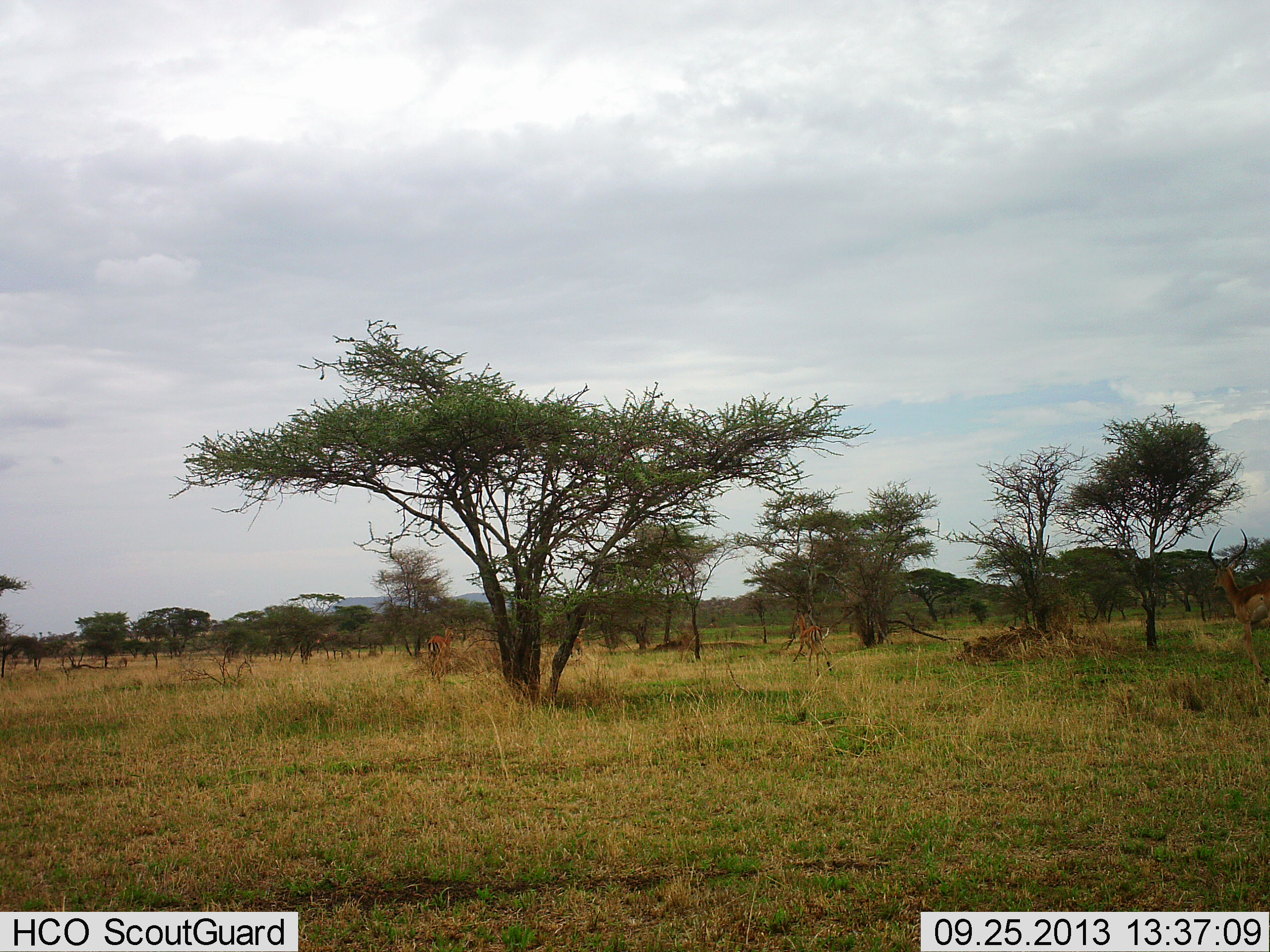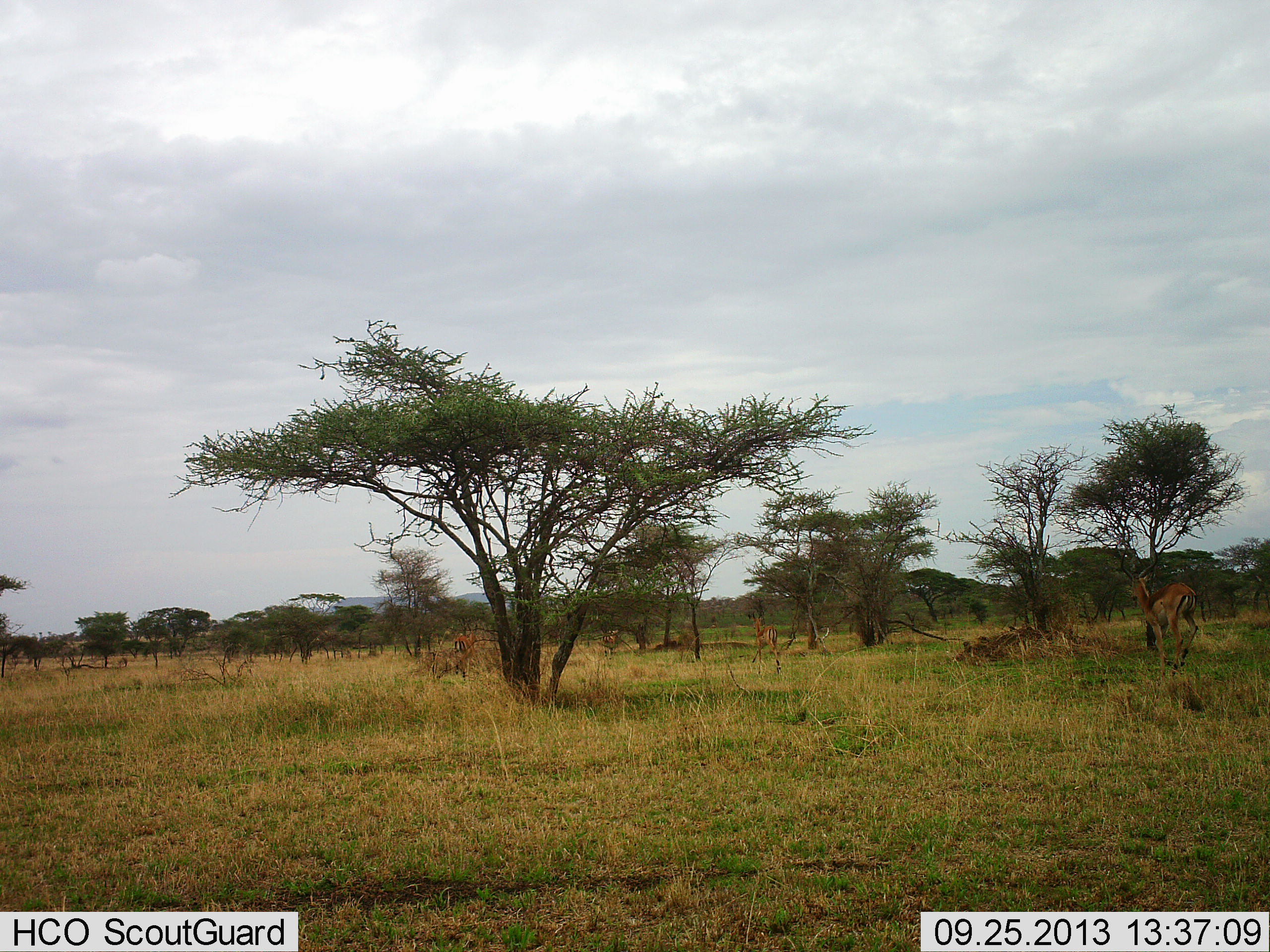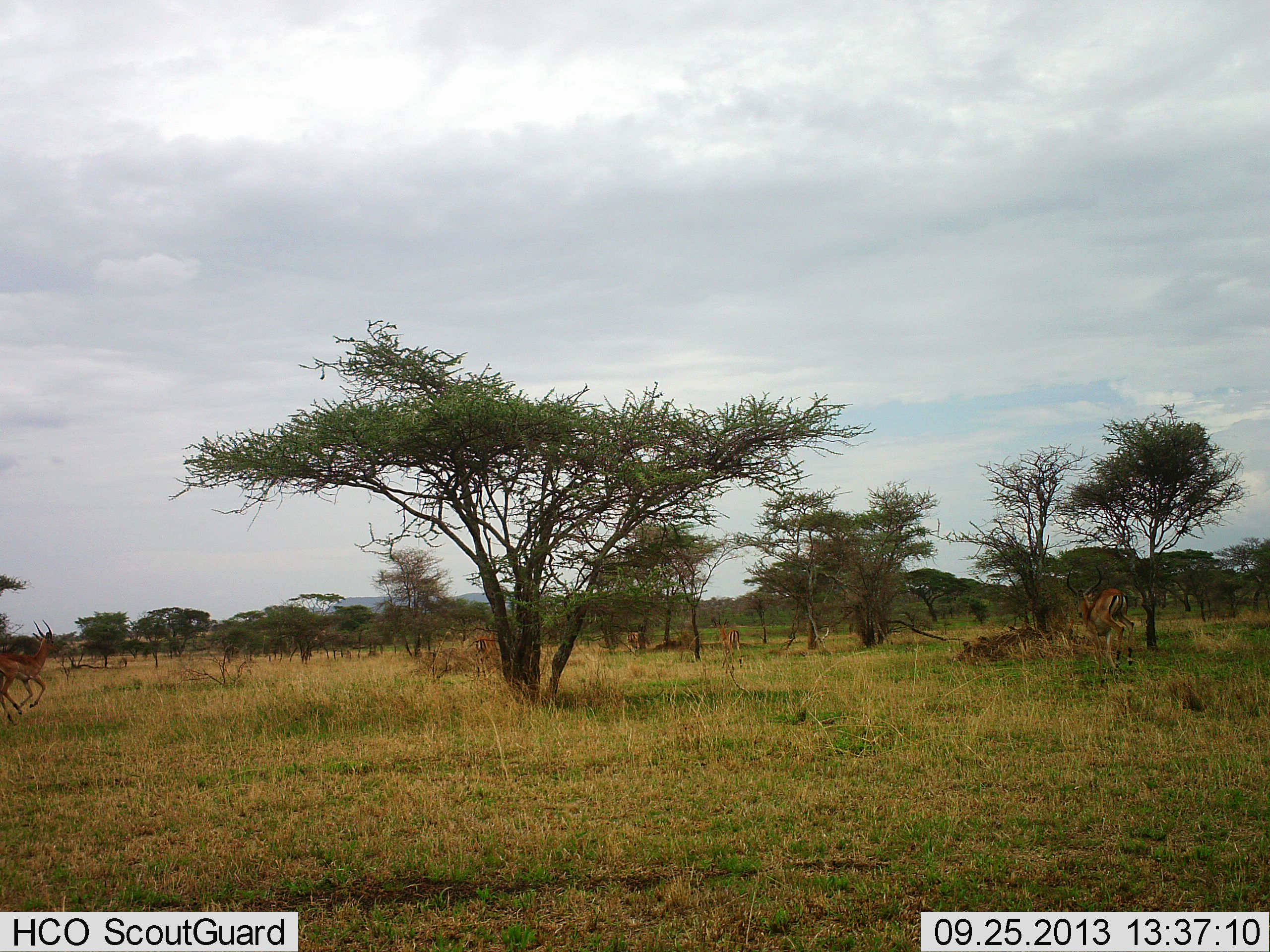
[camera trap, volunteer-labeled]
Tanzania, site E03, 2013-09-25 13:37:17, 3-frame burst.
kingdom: Animalia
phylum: Chordata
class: Mammalia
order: Artiodactyla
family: Bovidae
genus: Aepyceros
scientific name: Aepyceros melampus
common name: impala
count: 5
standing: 0%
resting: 0%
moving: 100%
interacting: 0%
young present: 0%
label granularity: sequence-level